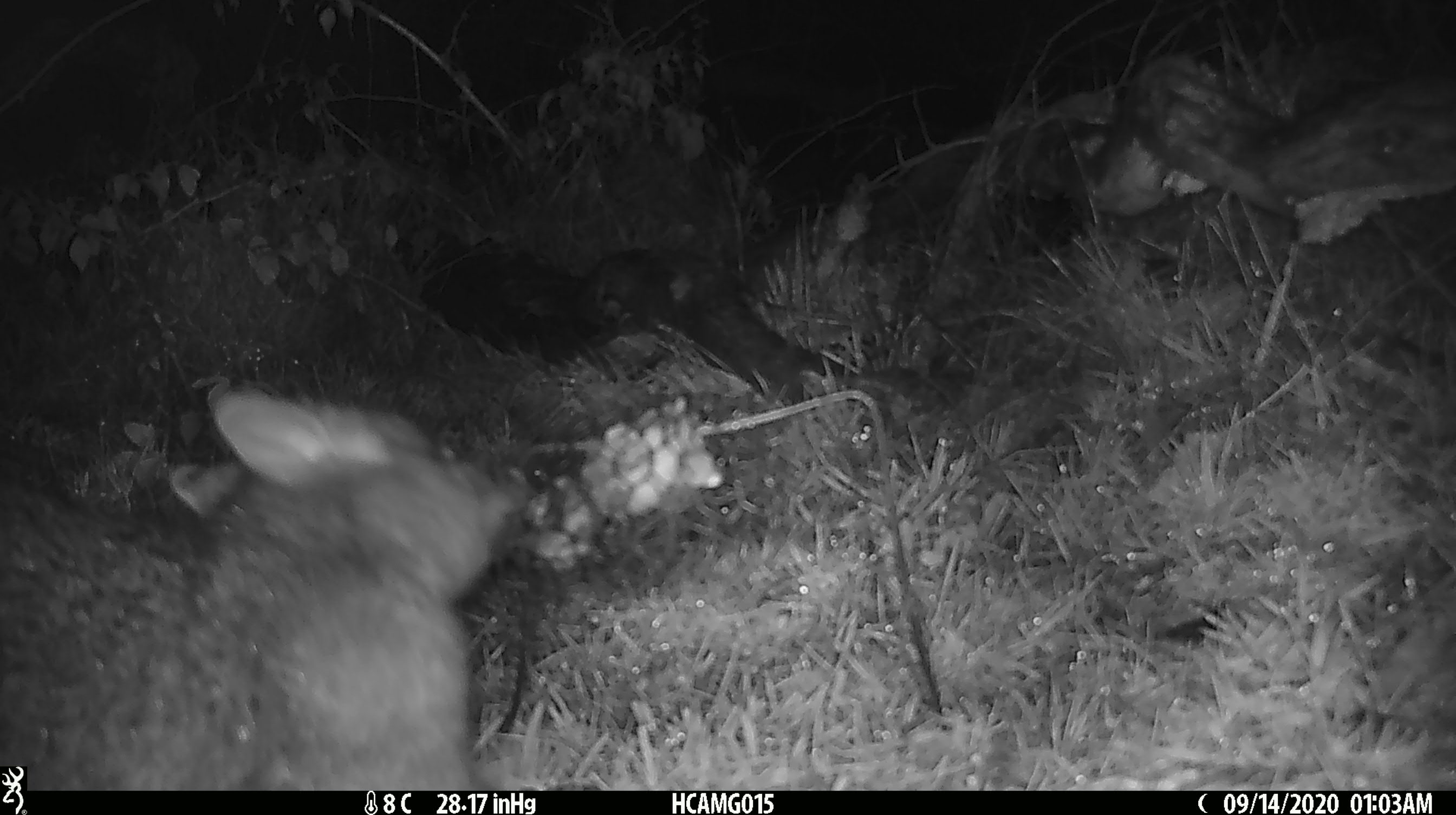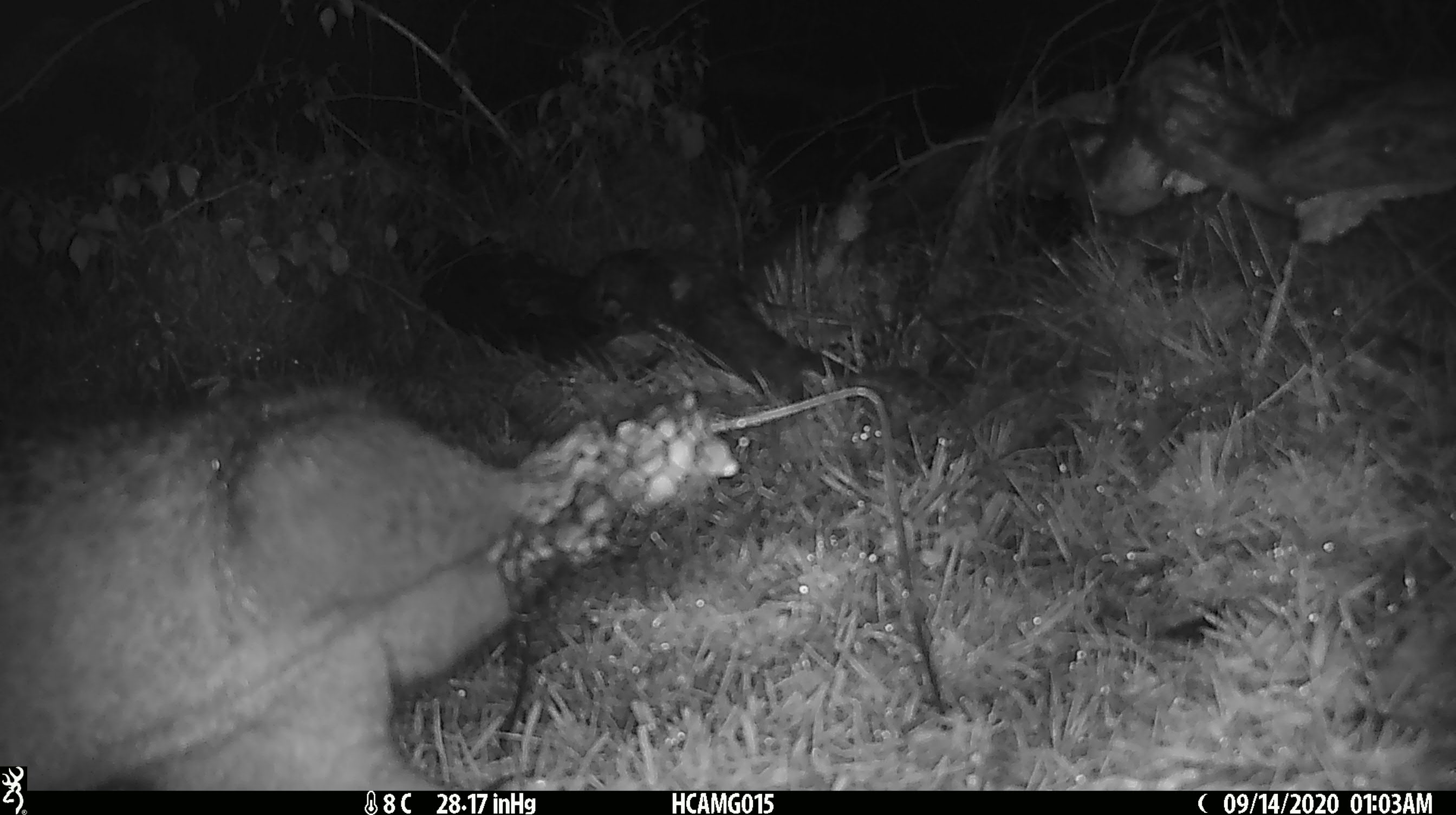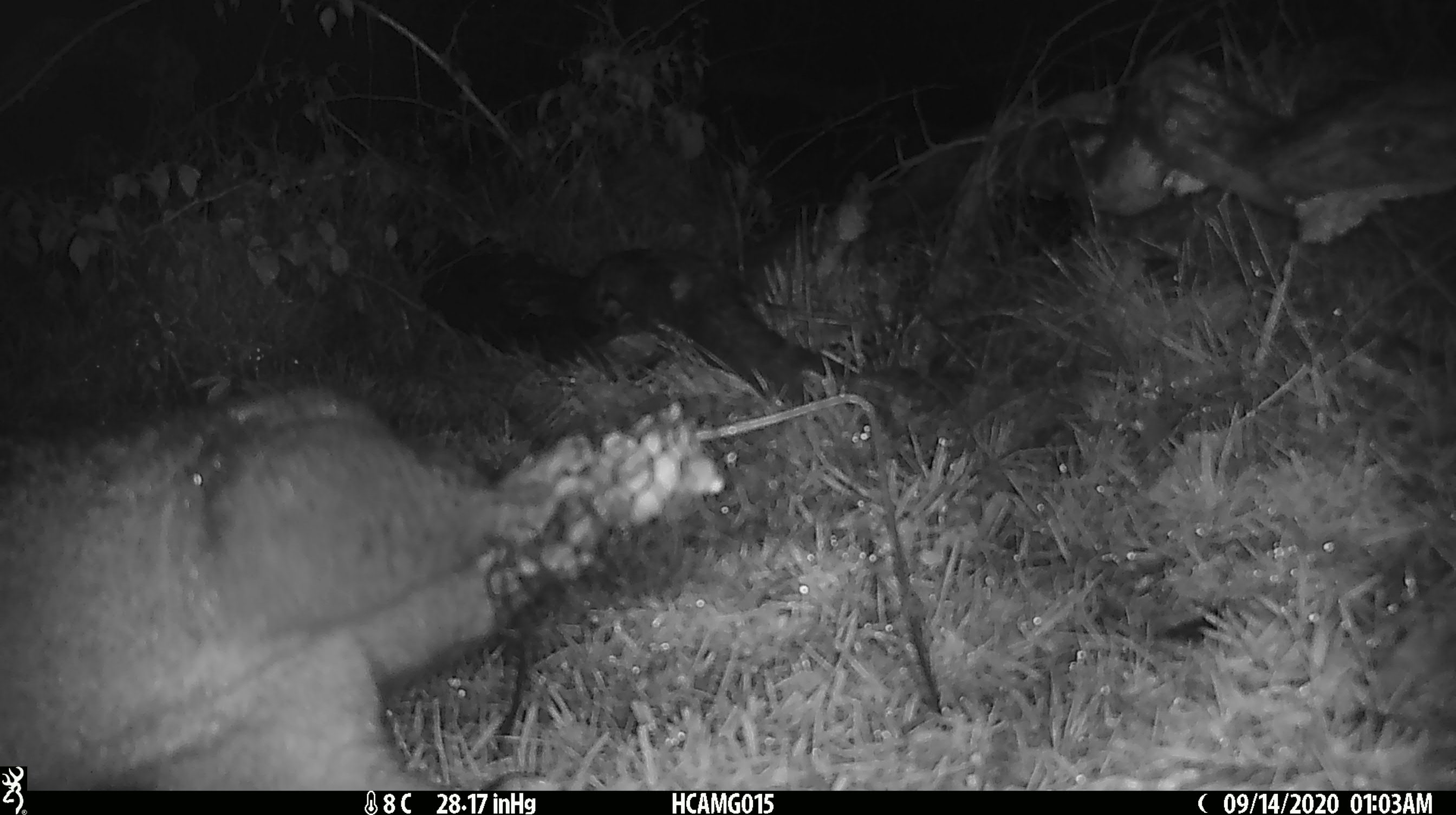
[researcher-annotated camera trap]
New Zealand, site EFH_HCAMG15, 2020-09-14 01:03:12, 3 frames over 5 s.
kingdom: Animalia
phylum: Chordata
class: Mammalia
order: Diprotodontia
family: Phalangeridae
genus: Trichosurus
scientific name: Trichosurus vulpecula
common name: common brushtail possum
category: possum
Possum (common brushtail possum) (Trichosurus vulpecula).